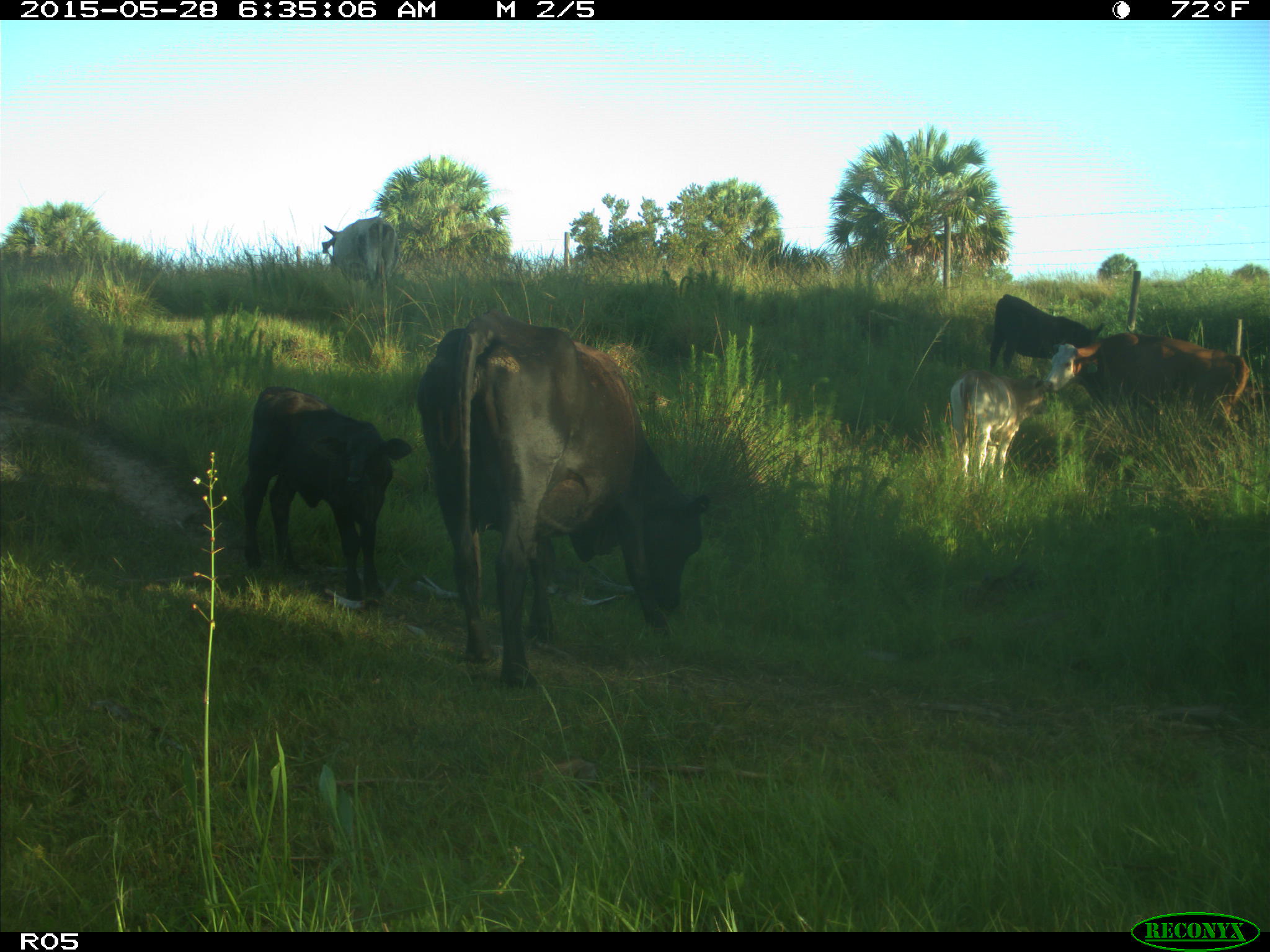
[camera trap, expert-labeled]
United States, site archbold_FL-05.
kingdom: Animalia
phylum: Chordata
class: Mammalia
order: Artiodactyla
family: Bovidae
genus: Bos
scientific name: Bos taurus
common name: domestic cow